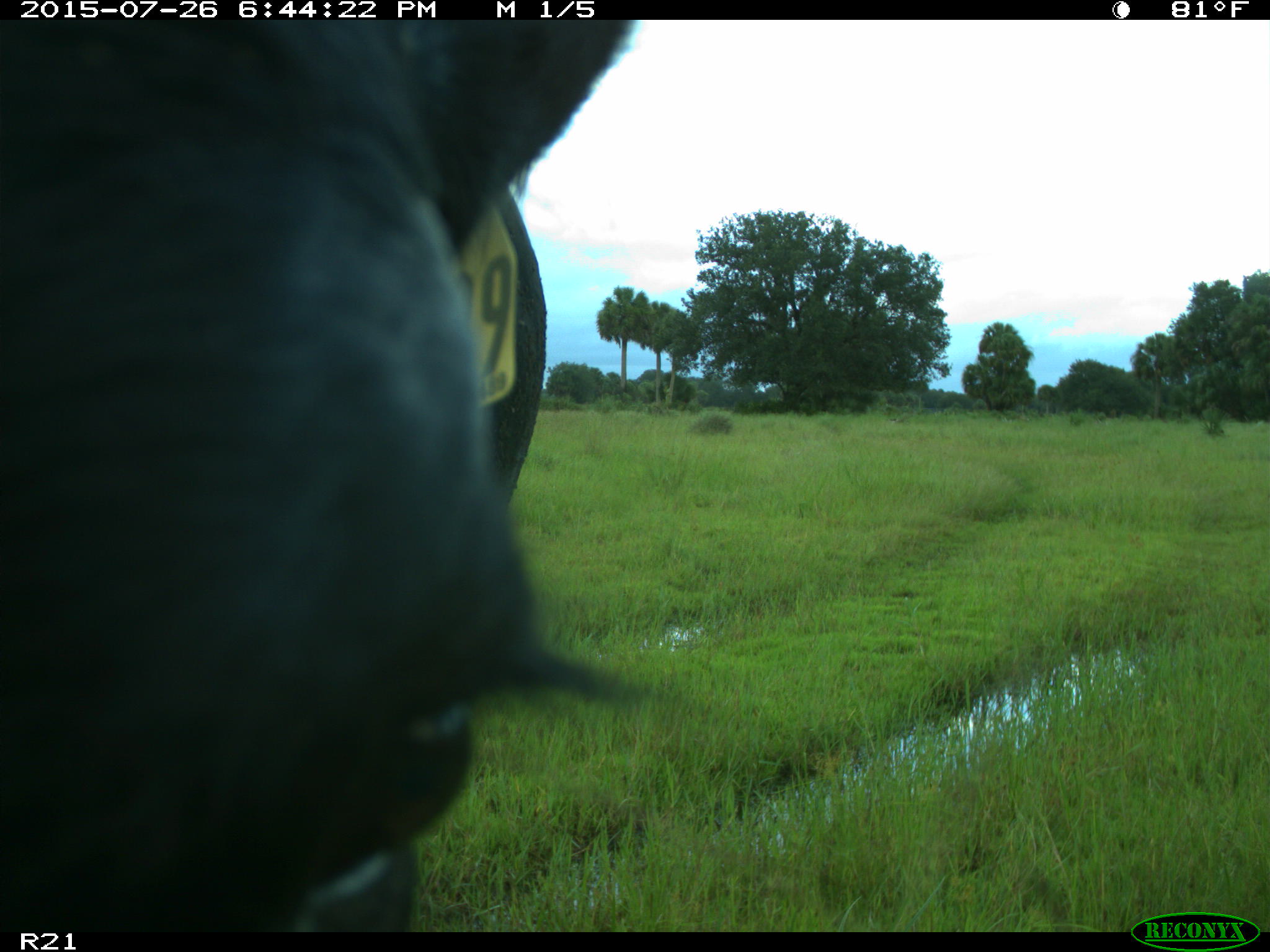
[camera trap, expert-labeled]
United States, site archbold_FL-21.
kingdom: Animalia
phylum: Chordata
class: Mammalia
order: Artiodactyla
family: Bovidae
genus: Bos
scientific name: Bos taurus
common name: domestic cow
Bos taurus (domestic cow).